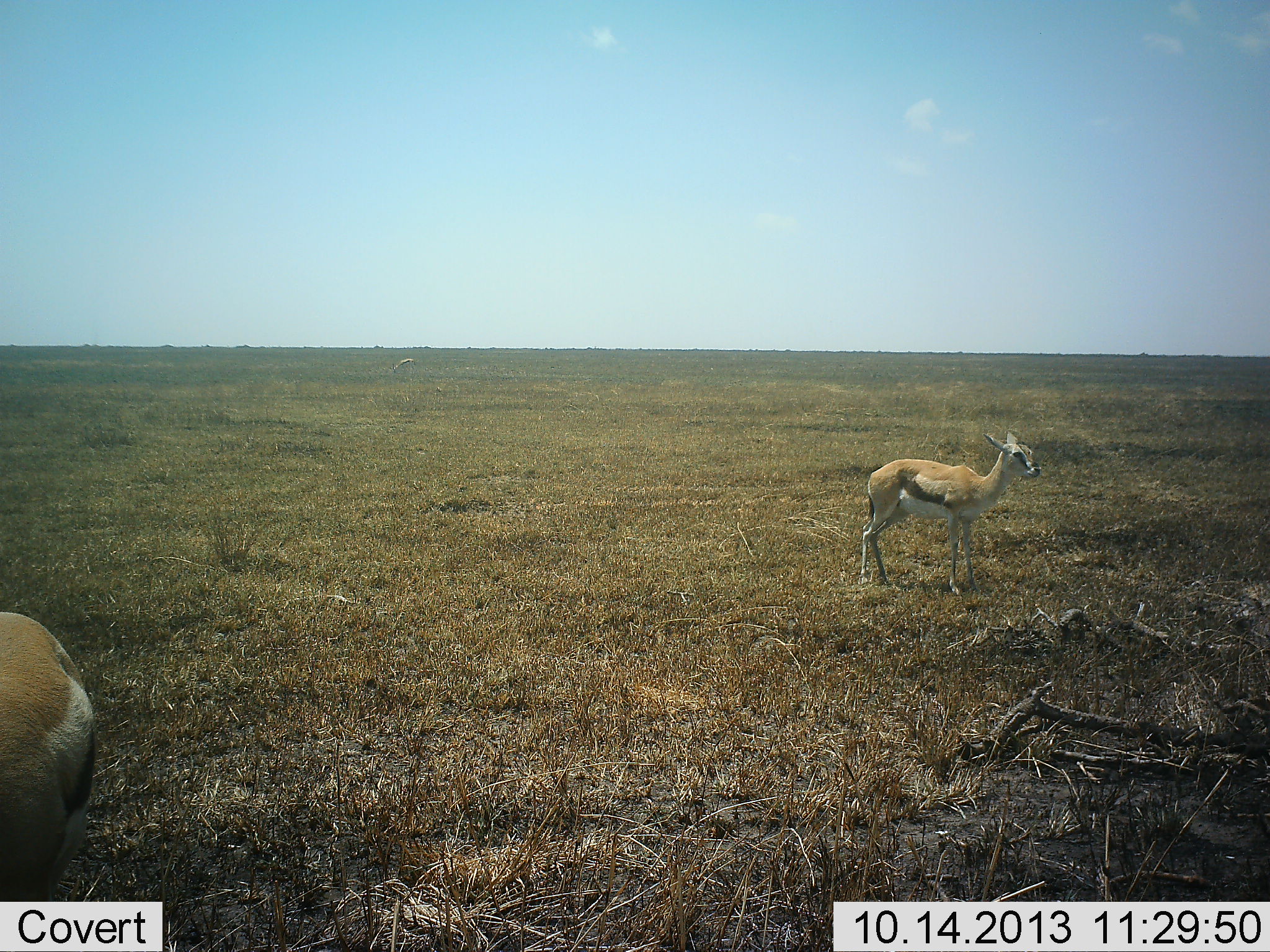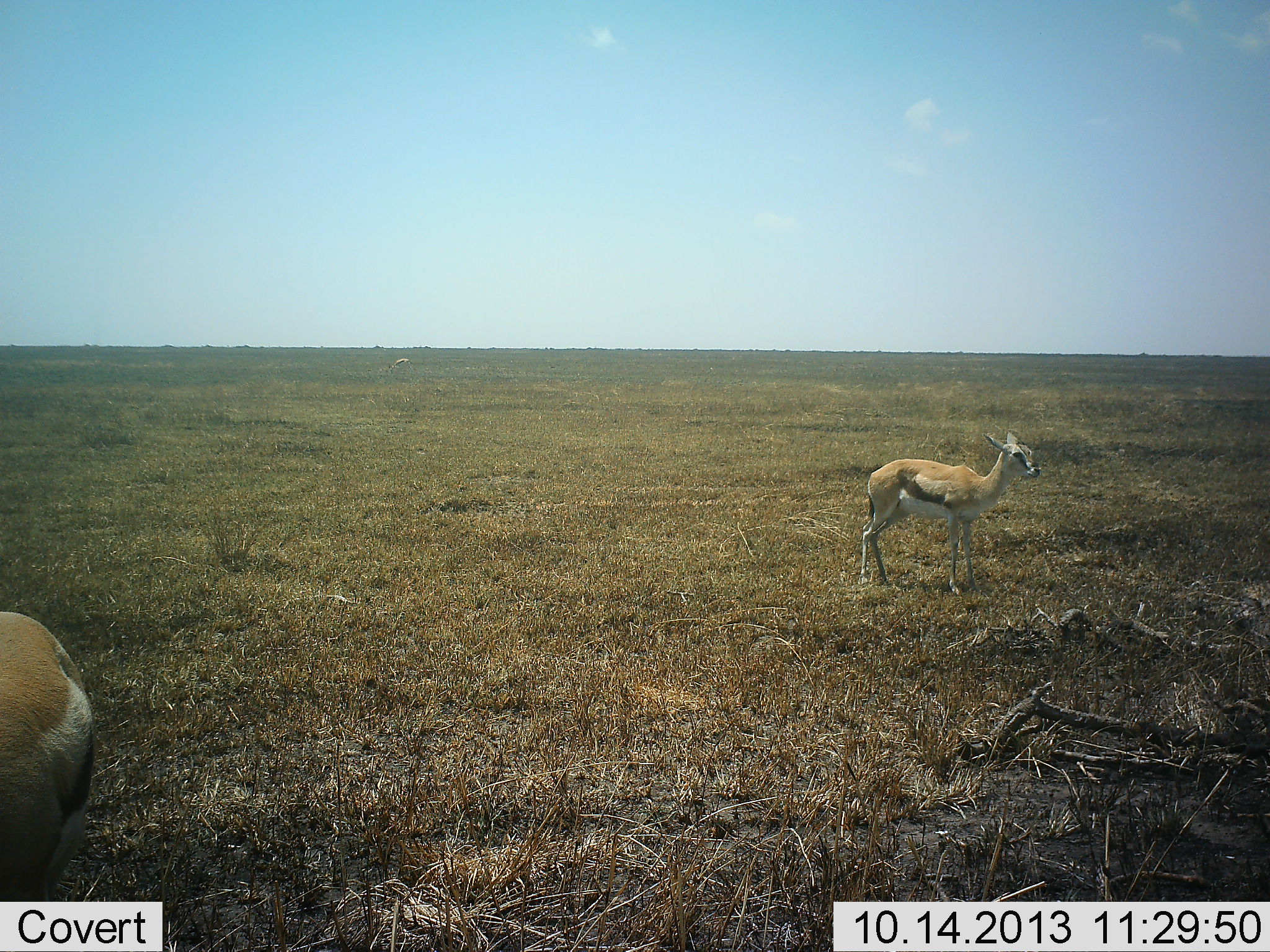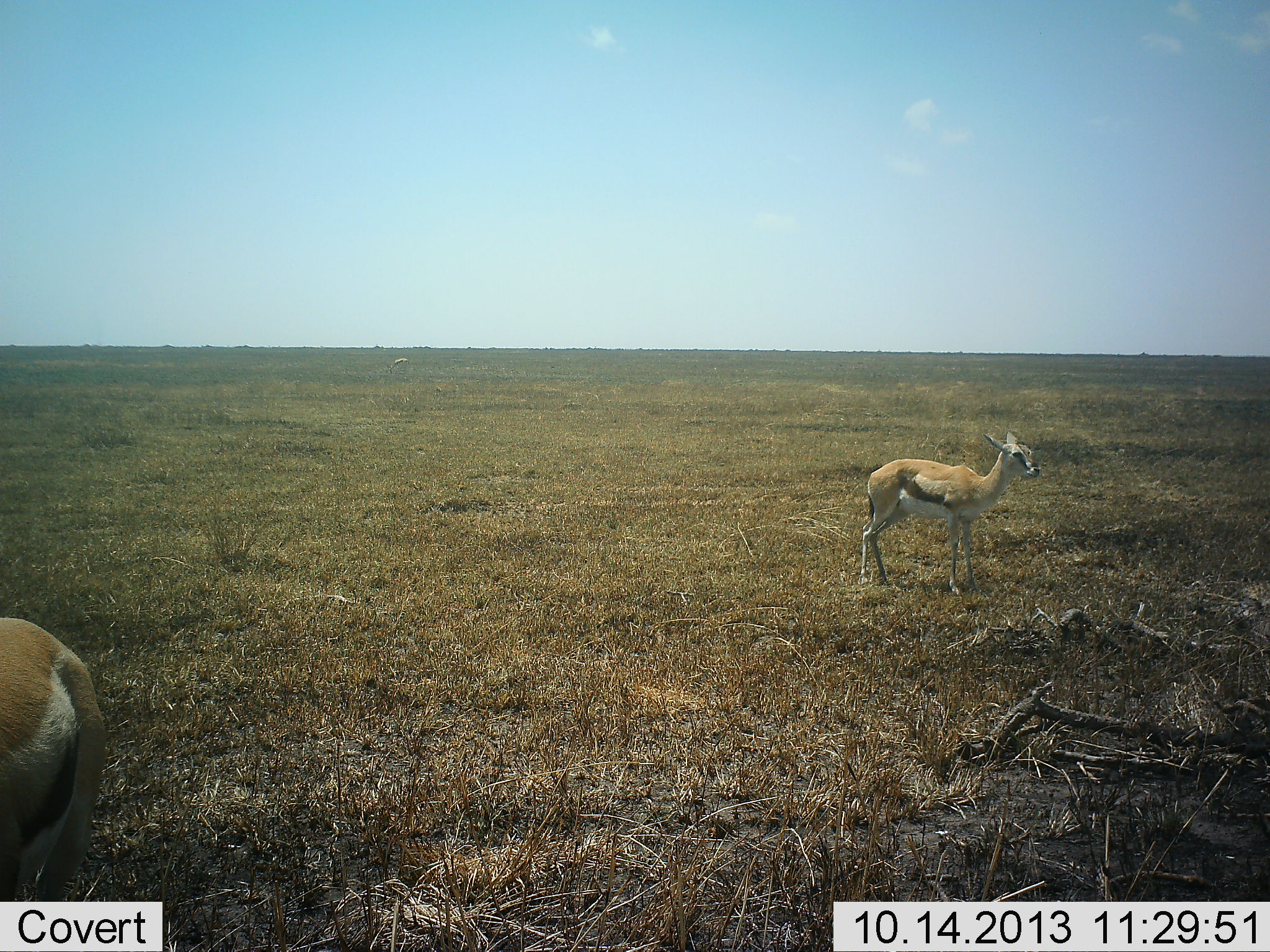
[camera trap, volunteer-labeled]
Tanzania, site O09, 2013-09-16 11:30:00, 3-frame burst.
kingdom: Animalia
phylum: Chordata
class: Mammalia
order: Artiodactyla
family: Bovidae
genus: Eudorcas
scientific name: Eudorcas thomsonii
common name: thomson's gazelle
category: gazellethomsons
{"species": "gazellethomsons (thomson's gazelle) (Eudorcas thomsonii)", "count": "2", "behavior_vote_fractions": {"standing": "95%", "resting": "5%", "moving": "5%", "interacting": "0%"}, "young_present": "36%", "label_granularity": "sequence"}